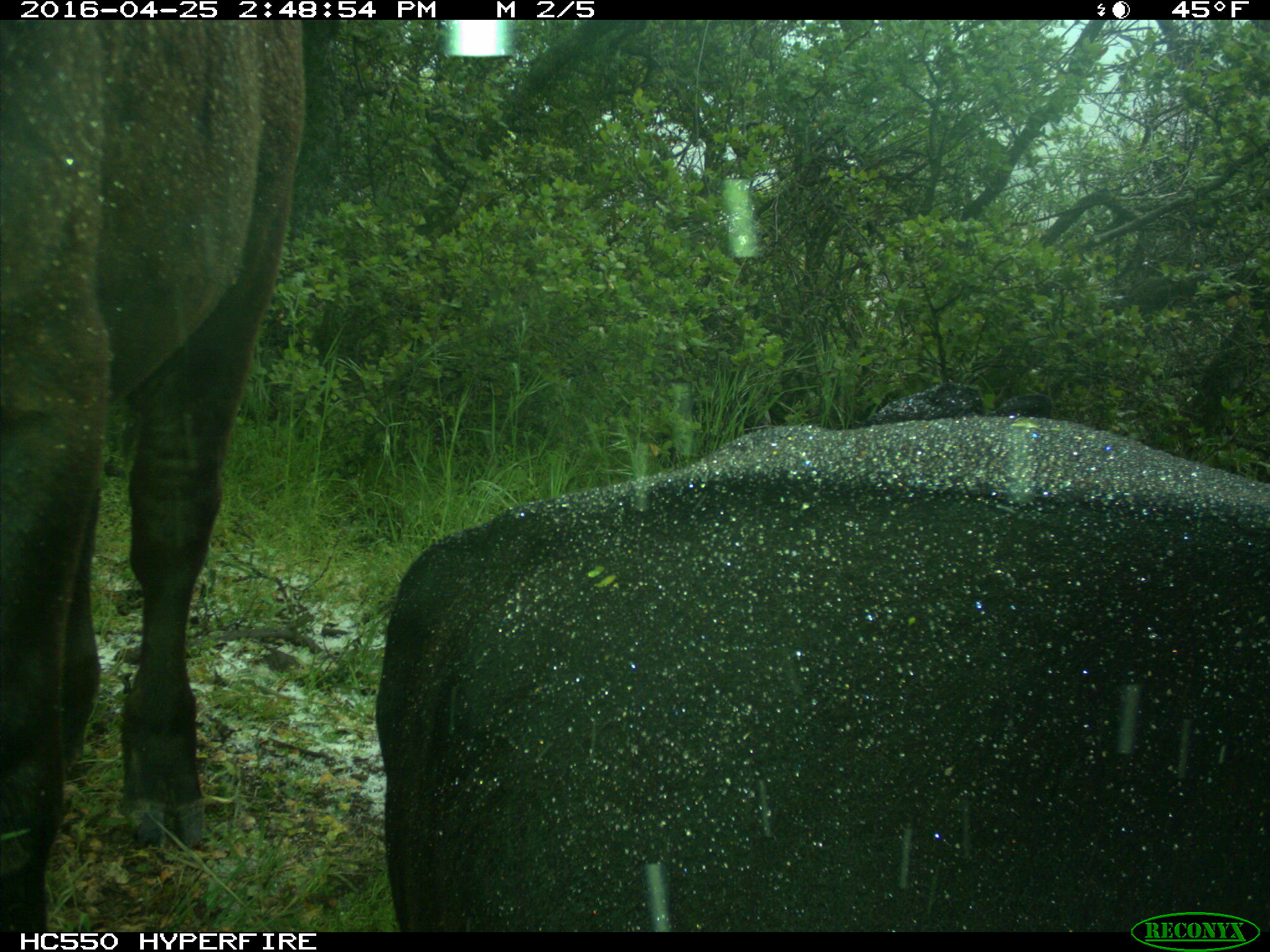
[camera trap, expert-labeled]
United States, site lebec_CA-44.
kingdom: Animalia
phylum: Chordata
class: Mammalia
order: Artiodactyla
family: Bovidae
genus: Bos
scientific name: Bos taurus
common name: domestic cow